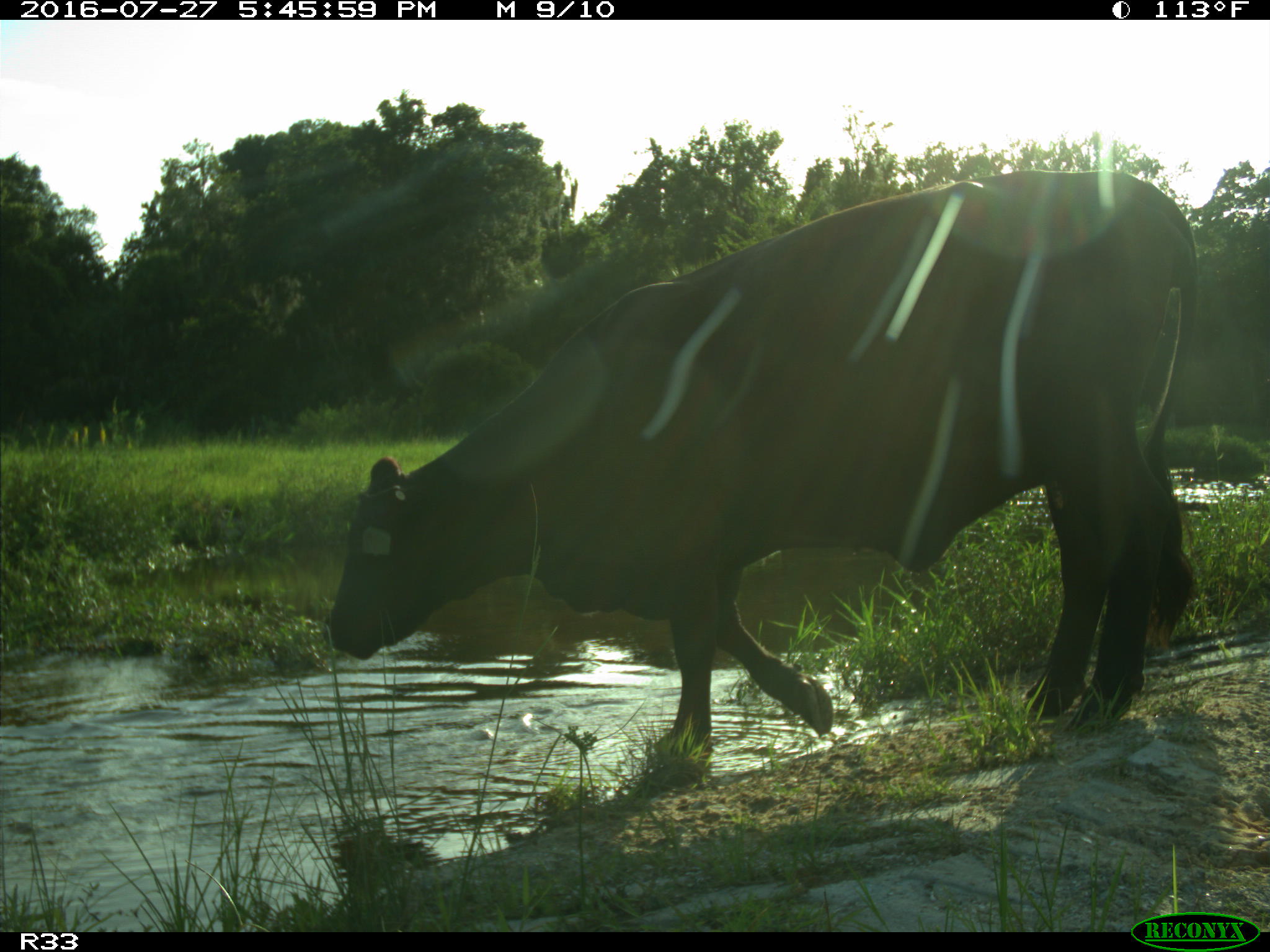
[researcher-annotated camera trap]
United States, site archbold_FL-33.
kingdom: Animalia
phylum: Chordata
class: Mammalia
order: Artiodactyla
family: Bovidae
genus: Bos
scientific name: Bos taurus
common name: domestic cow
Bos taurus (domestic cow).